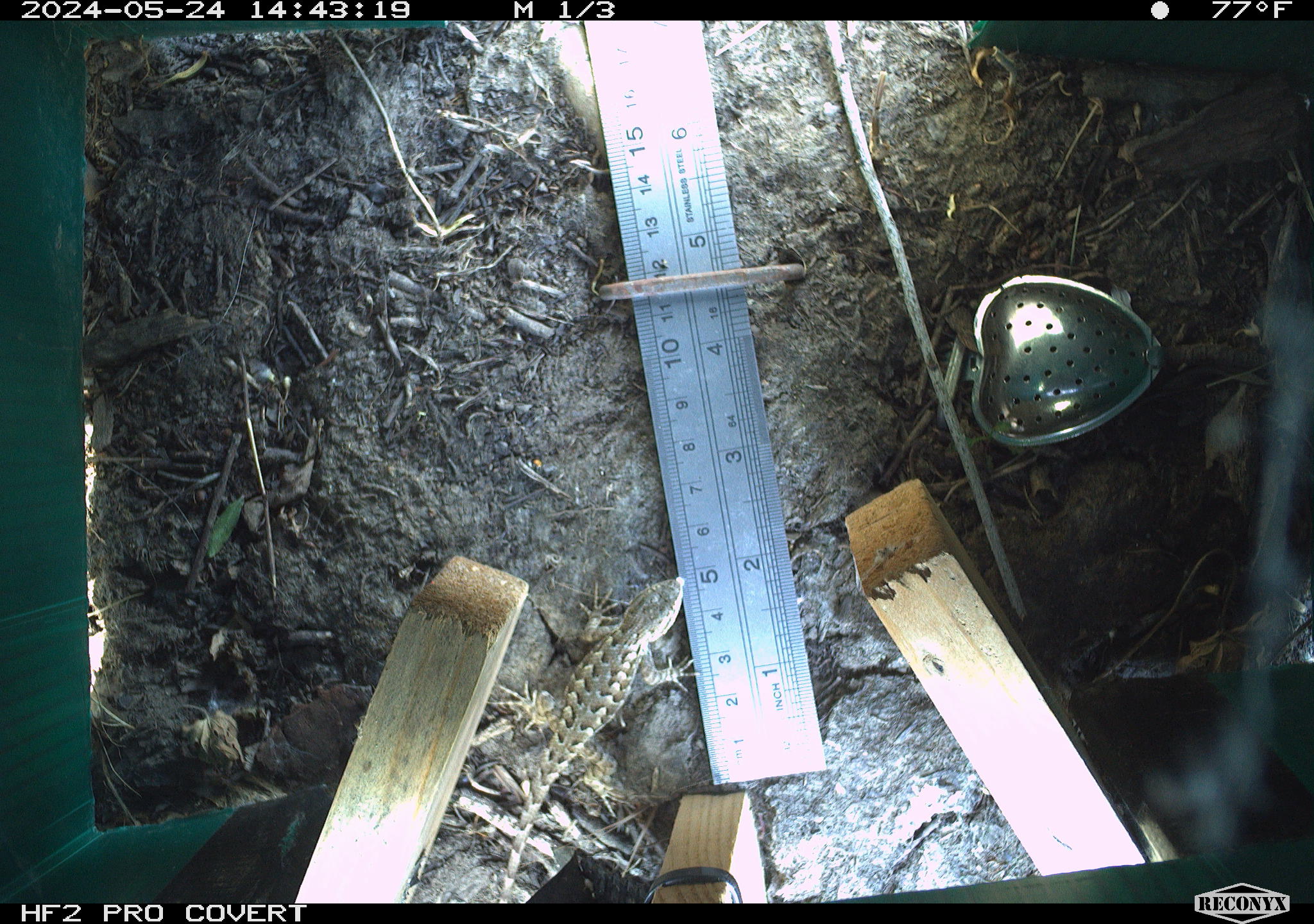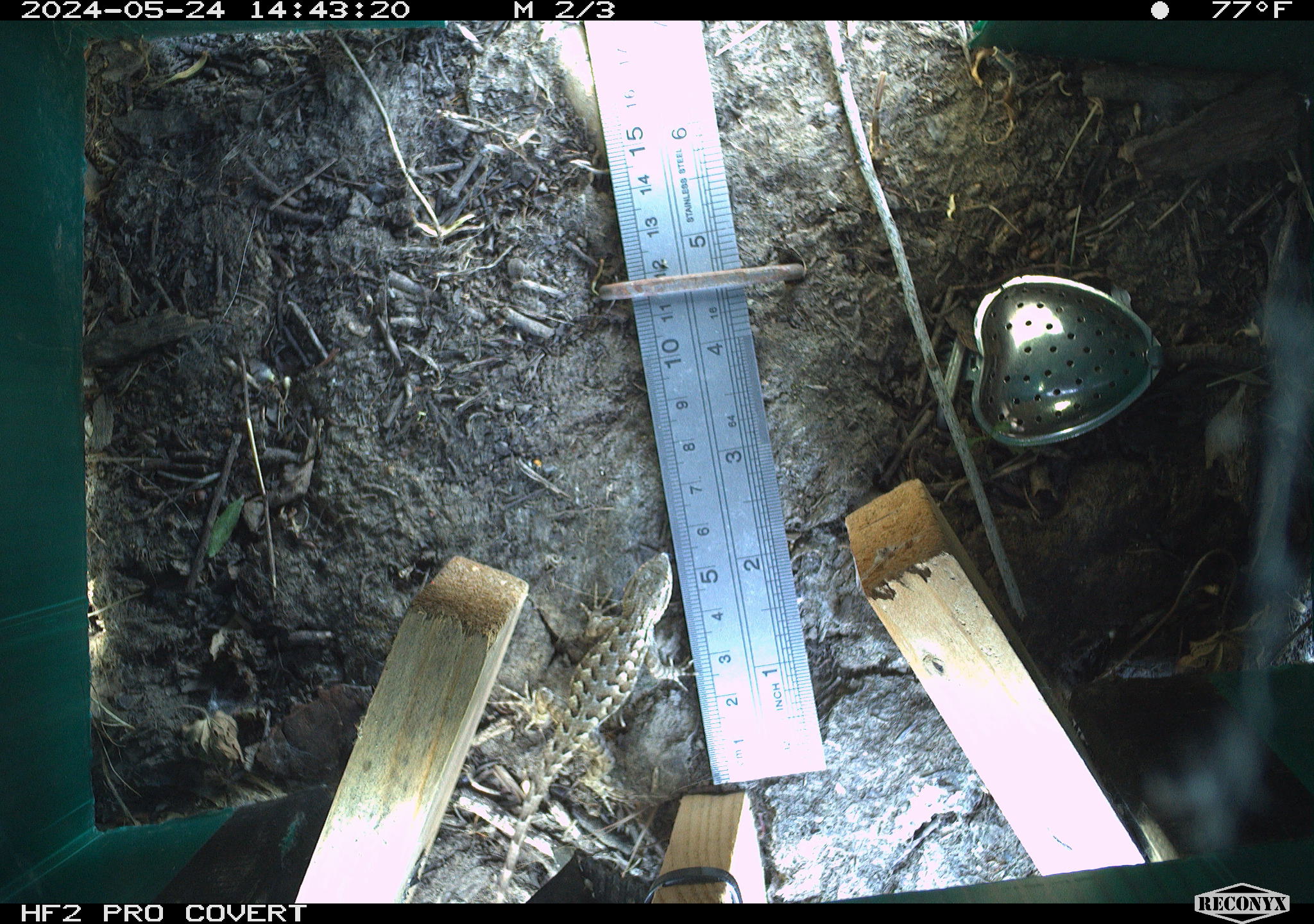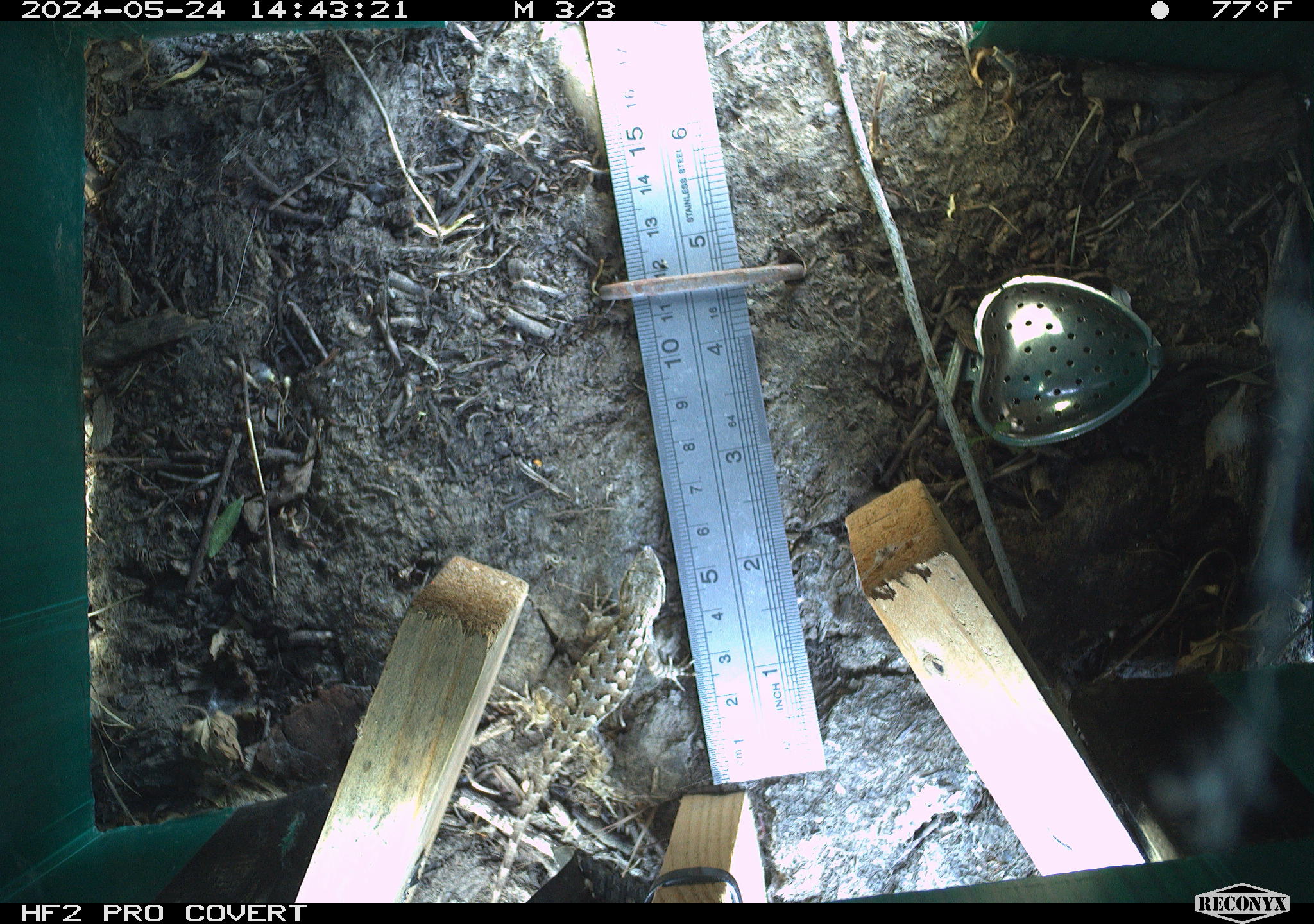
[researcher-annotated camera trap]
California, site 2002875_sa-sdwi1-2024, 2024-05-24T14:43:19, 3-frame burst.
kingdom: Animalia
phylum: Chordata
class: Reptilia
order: Squamata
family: Phrynosomatidae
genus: Sceloporus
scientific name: Sceloporus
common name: spiny lizards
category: sceloporus species